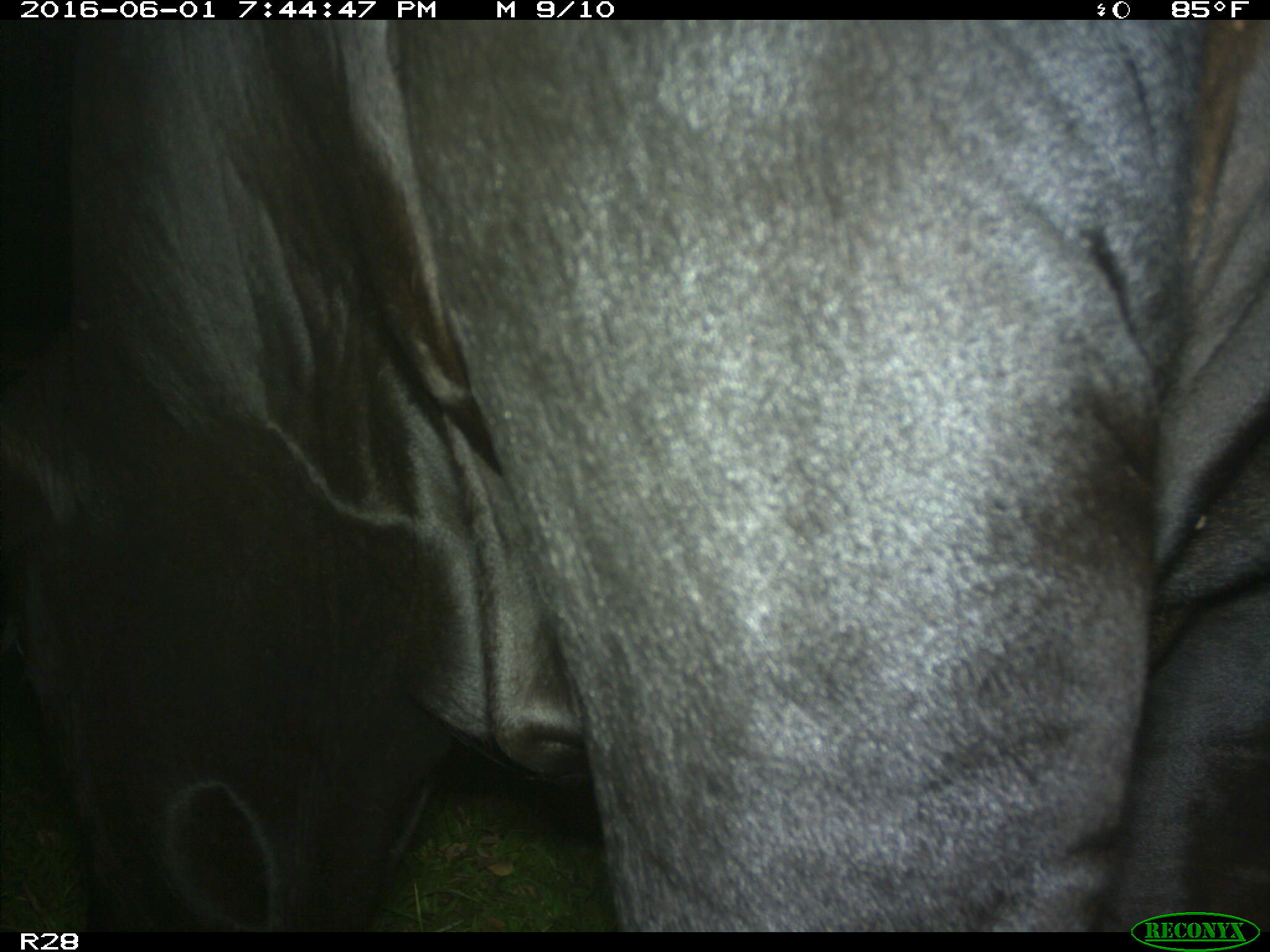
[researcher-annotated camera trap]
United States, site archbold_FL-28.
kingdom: Animalia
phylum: Chordata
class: Mammalia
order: Artiodactyla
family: Bovidae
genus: Bos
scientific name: Bos taurus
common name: domestic cow